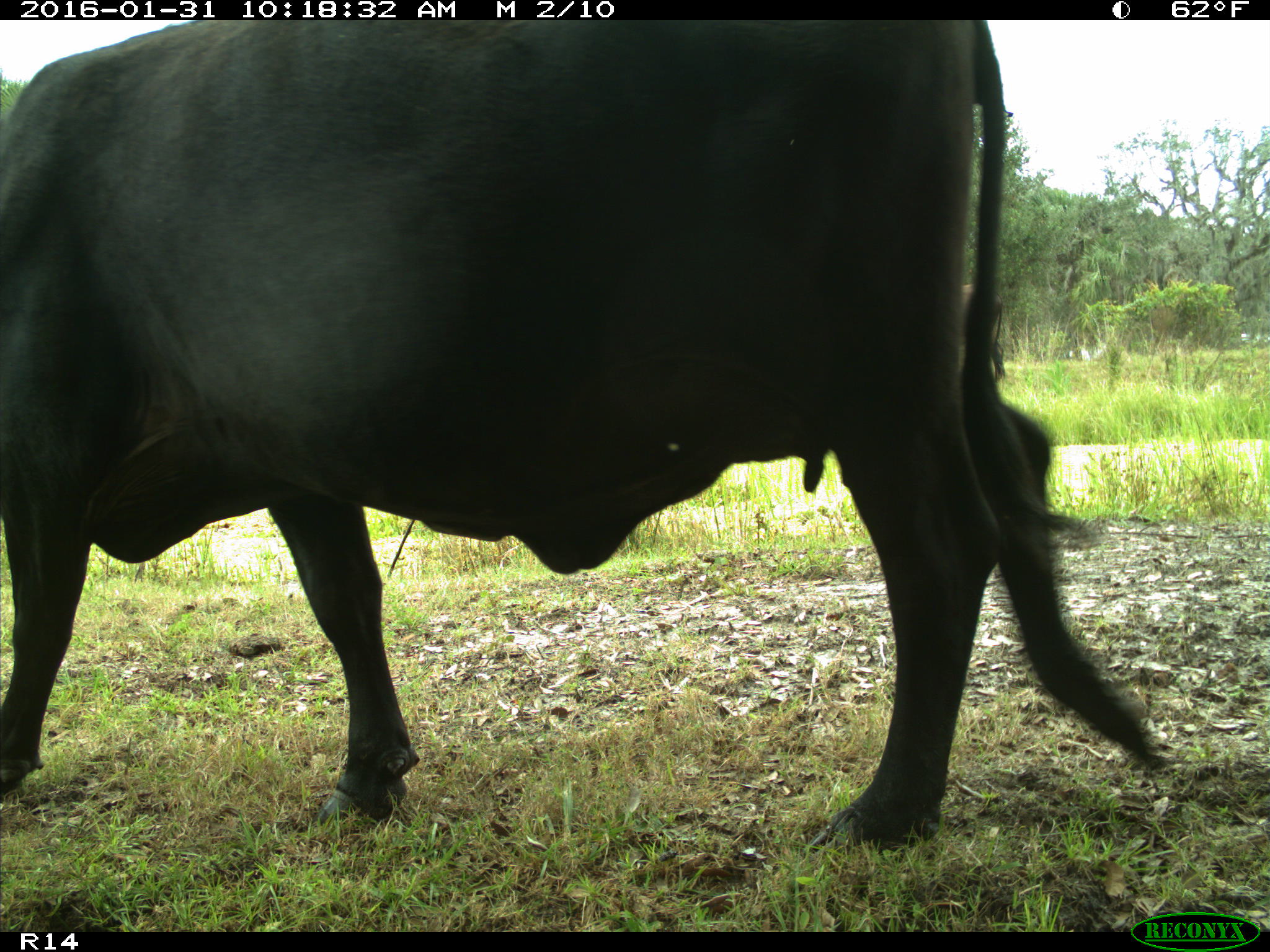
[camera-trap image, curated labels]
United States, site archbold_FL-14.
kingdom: Animalia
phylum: Chordata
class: Mammalia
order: Artiodactyla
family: Bovidae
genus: Bos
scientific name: Bos taurus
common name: domestic cow